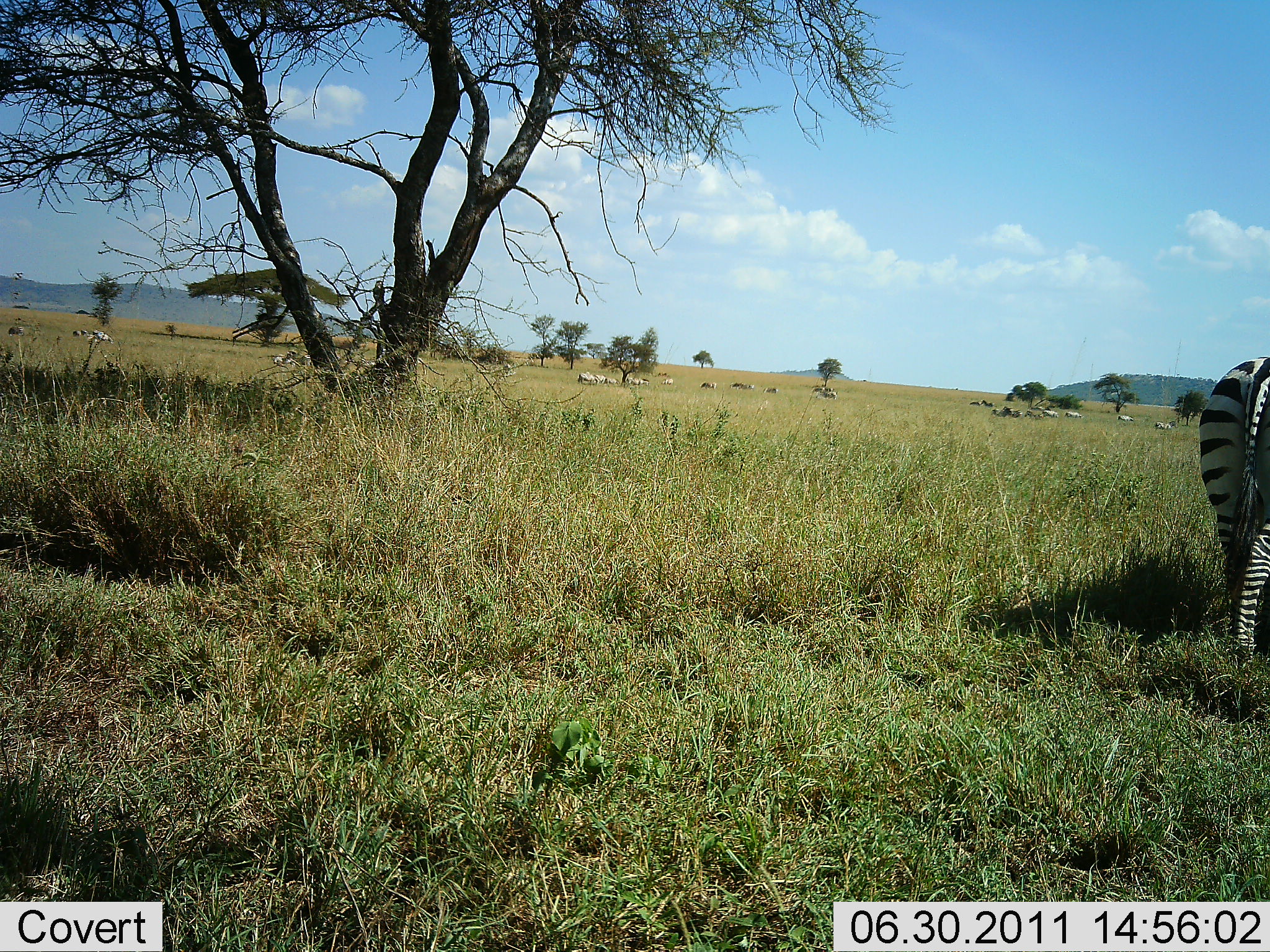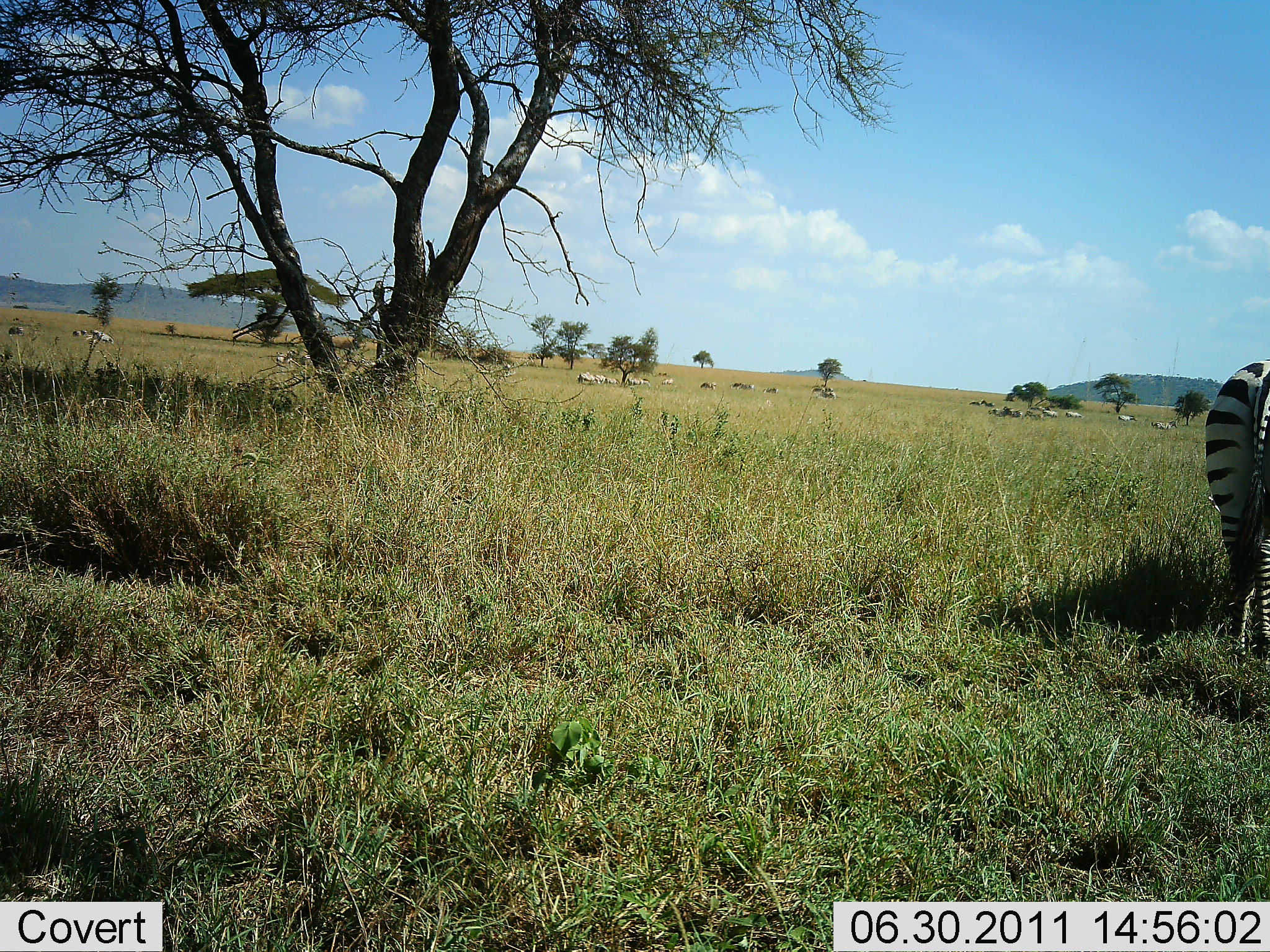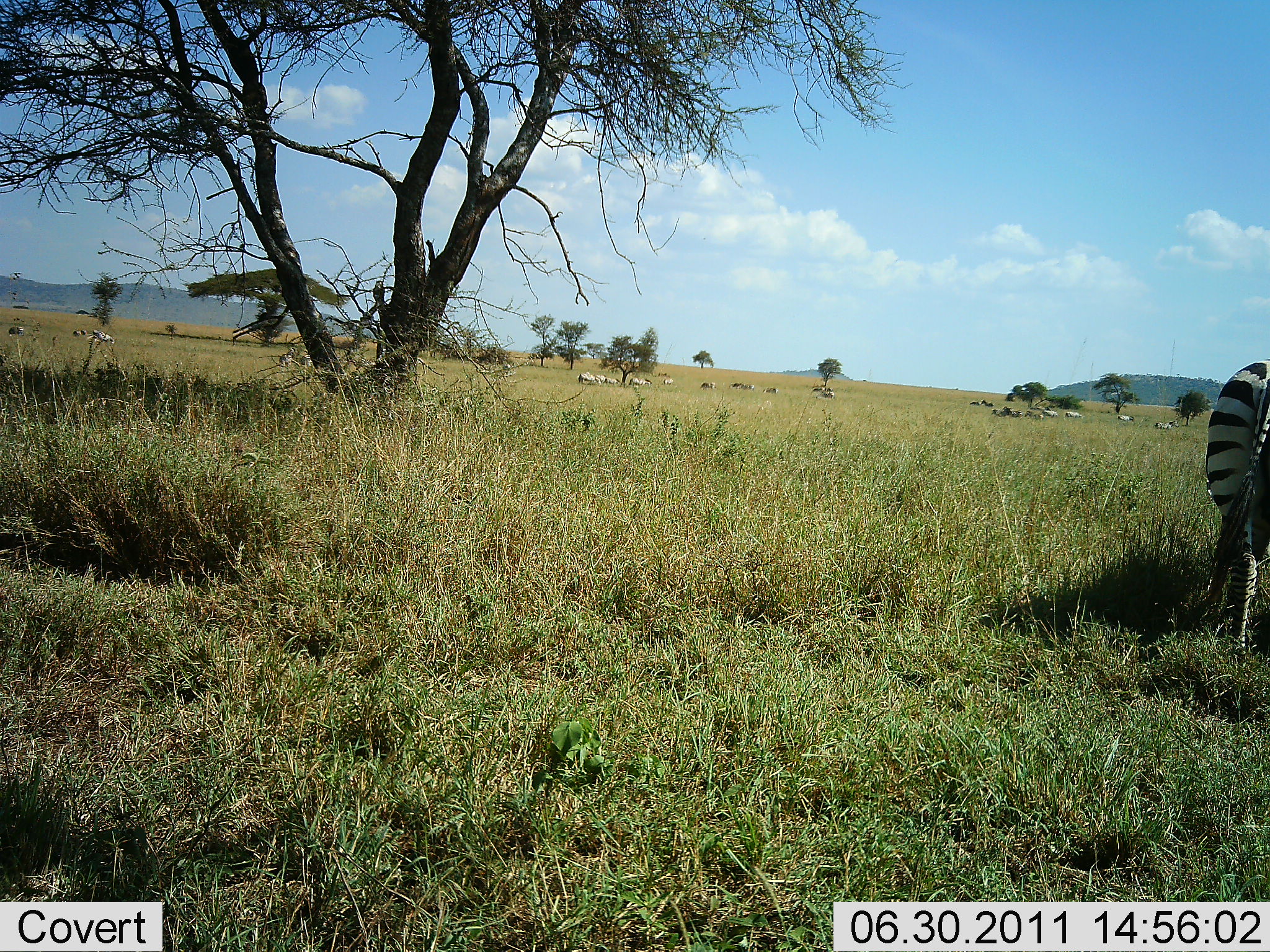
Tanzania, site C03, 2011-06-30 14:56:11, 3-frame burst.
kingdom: Animalia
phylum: Chordata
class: Mammalia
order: Perissodactyla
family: Equidae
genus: Equus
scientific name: Equus quagga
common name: plains zebra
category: zebra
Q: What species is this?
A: Zebra (plains zebra) (Equus quagga).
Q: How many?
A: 2.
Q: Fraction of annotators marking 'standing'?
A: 71%.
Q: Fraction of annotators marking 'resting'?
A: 0%.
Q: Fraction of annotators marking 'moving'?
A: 36%.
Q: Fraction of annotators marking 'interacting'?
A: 0%.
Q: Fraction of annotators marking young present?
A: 0%.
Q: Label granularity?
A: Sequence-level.